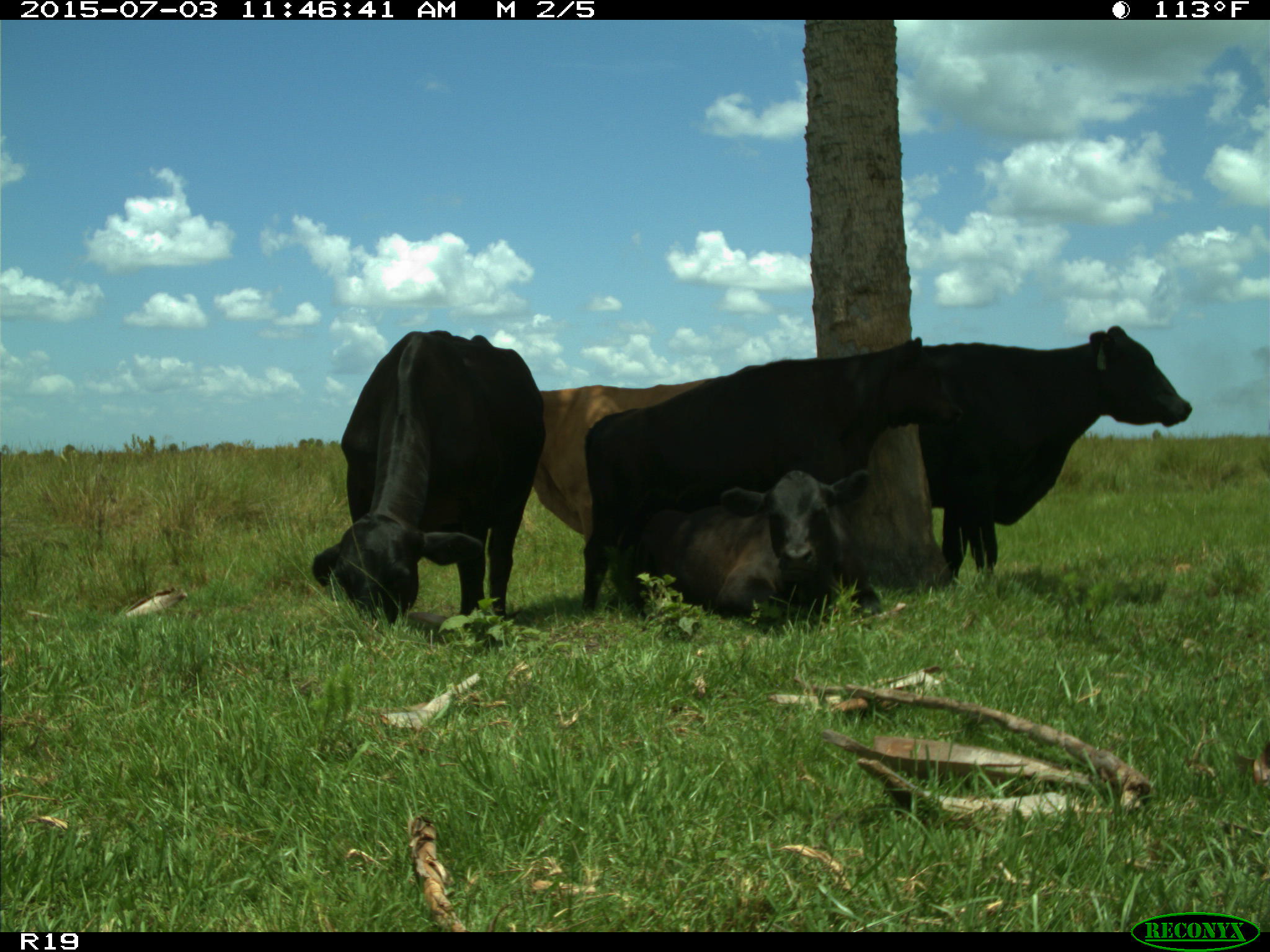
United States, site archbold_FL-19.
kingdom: Animalia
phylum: Chordata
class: Mammalia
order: Artiodactyla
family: Bovidae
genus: Bos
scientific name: Bos taurus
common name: domestic cow